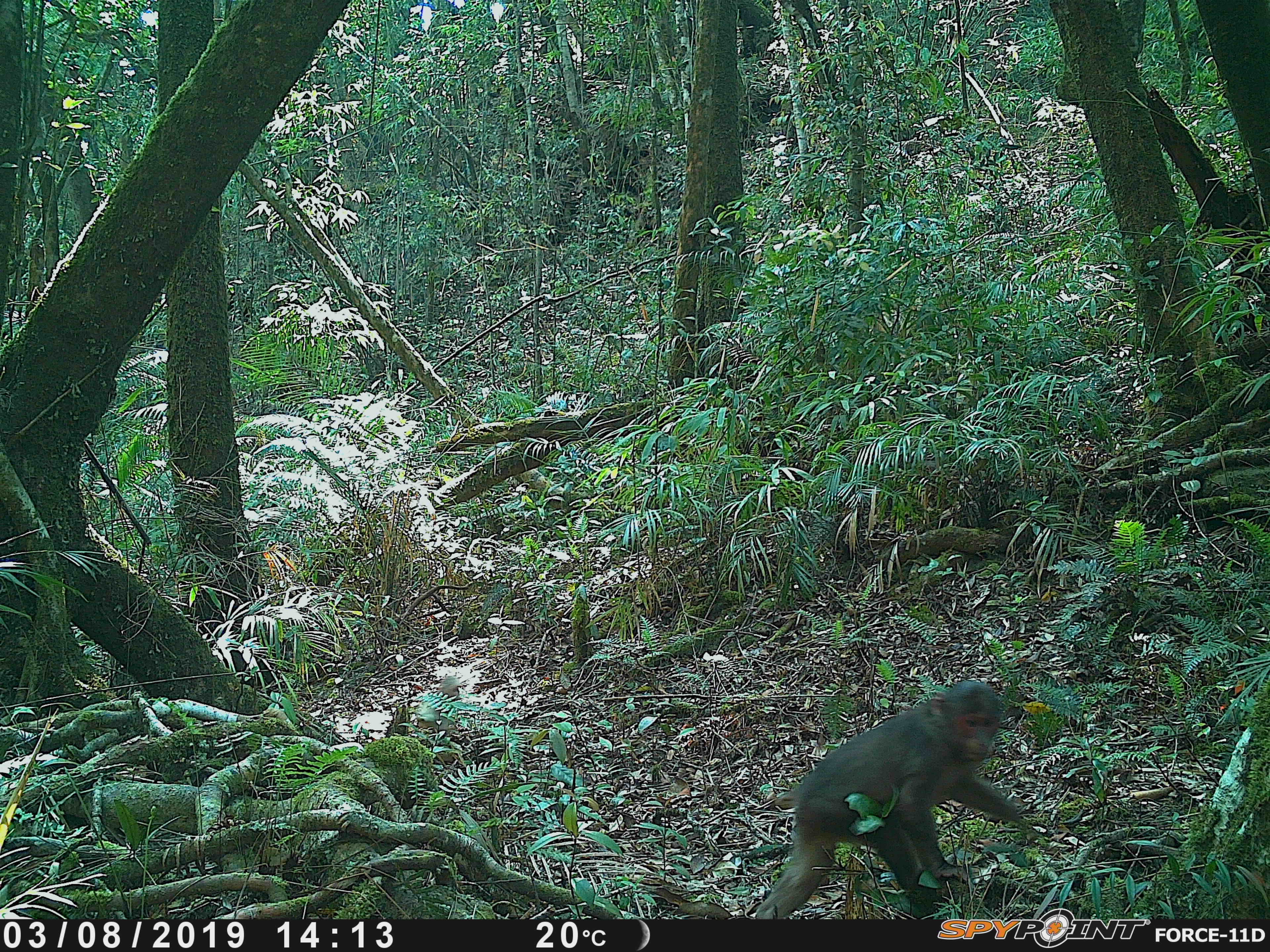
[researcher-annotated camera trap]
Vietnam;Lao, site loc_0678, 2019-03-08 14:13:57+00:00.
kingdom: Animalia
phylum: Chordata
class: Mammalia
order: Primates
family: Cercopithecidae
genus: Macaca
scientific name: Macaca arctoides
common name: stump-tailed macaque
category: stump tailed macaque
Stump tailed macaque (stump-tailed macaque) (Macaca arctoides). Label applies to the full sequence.